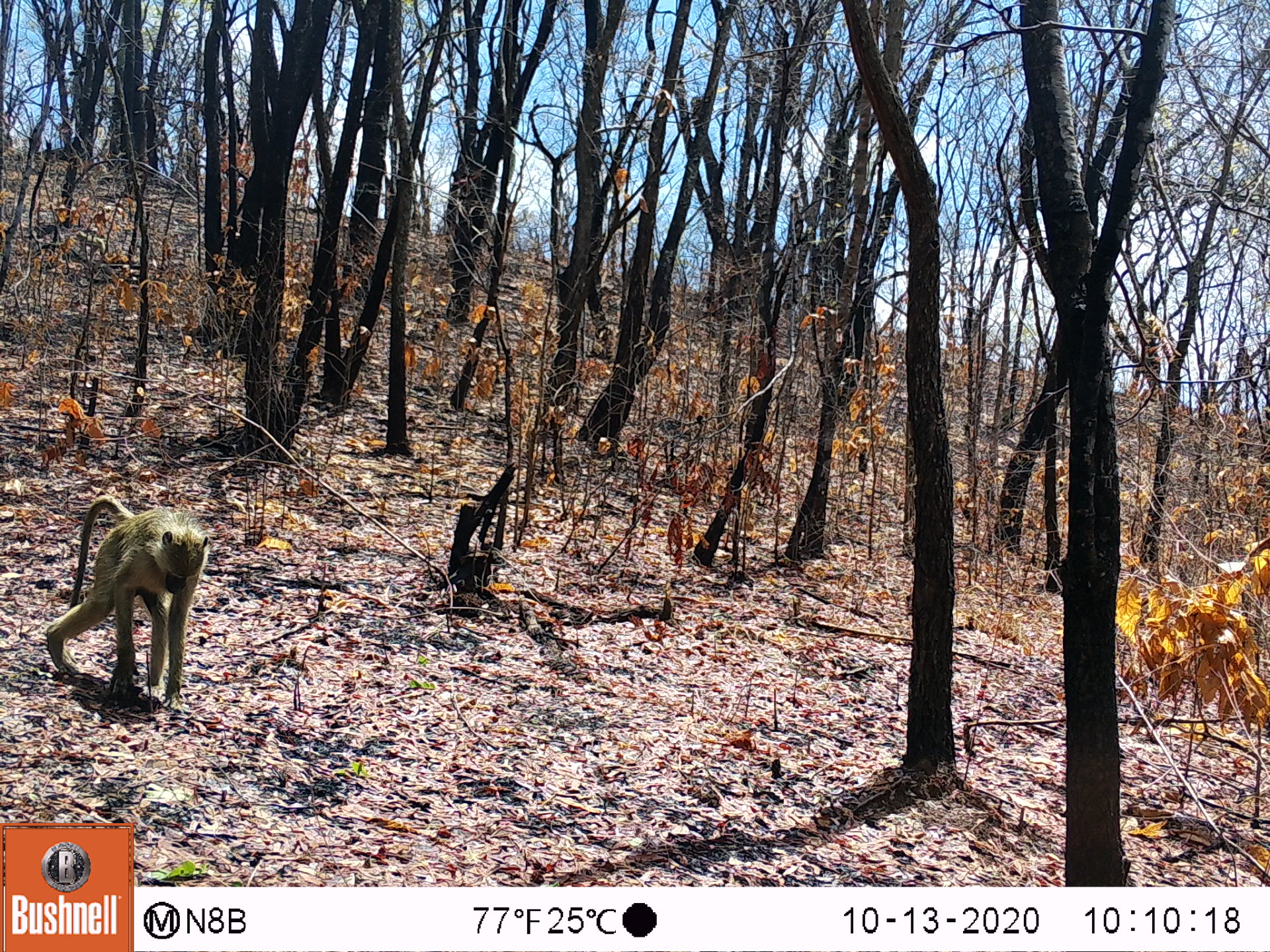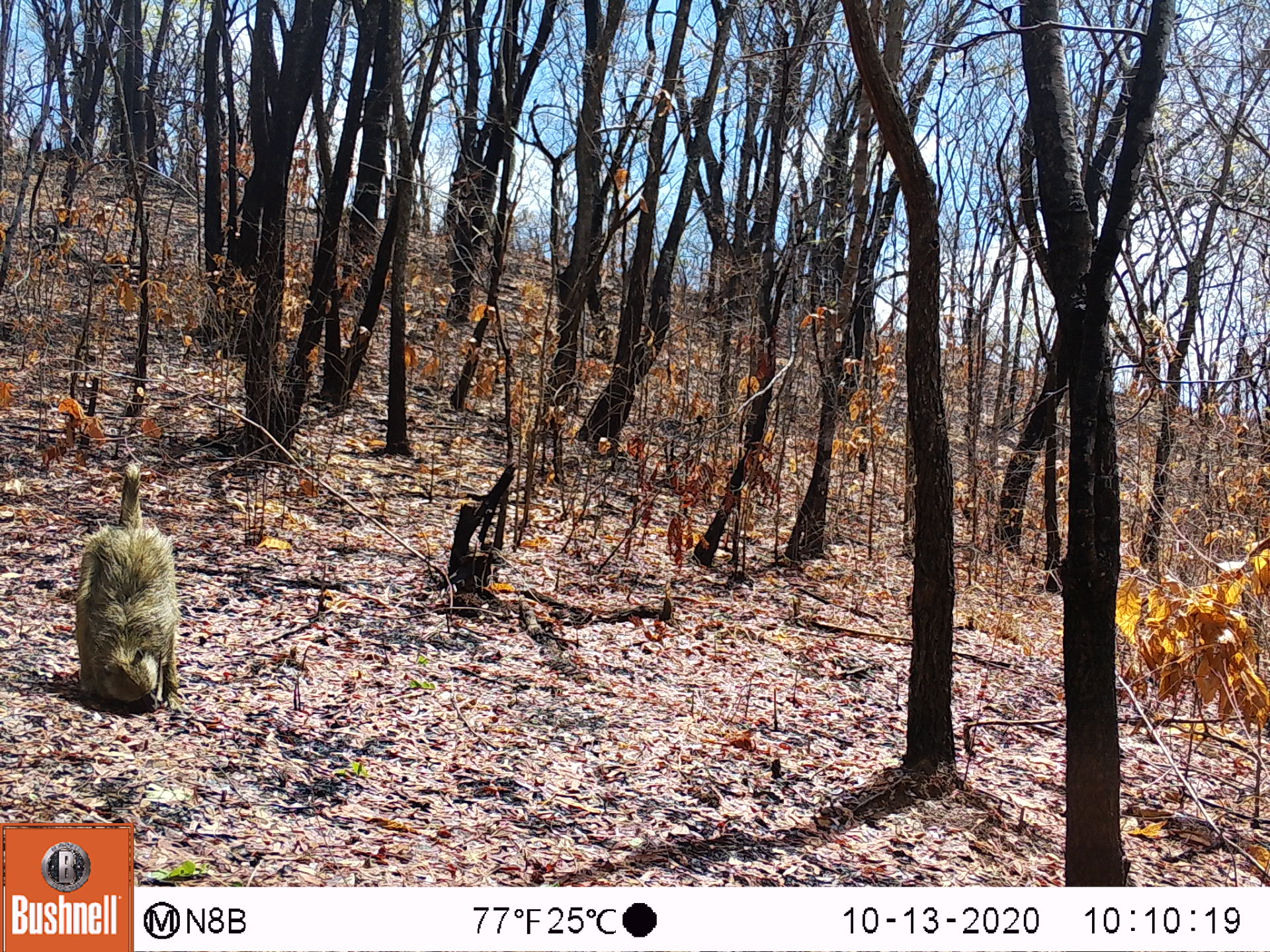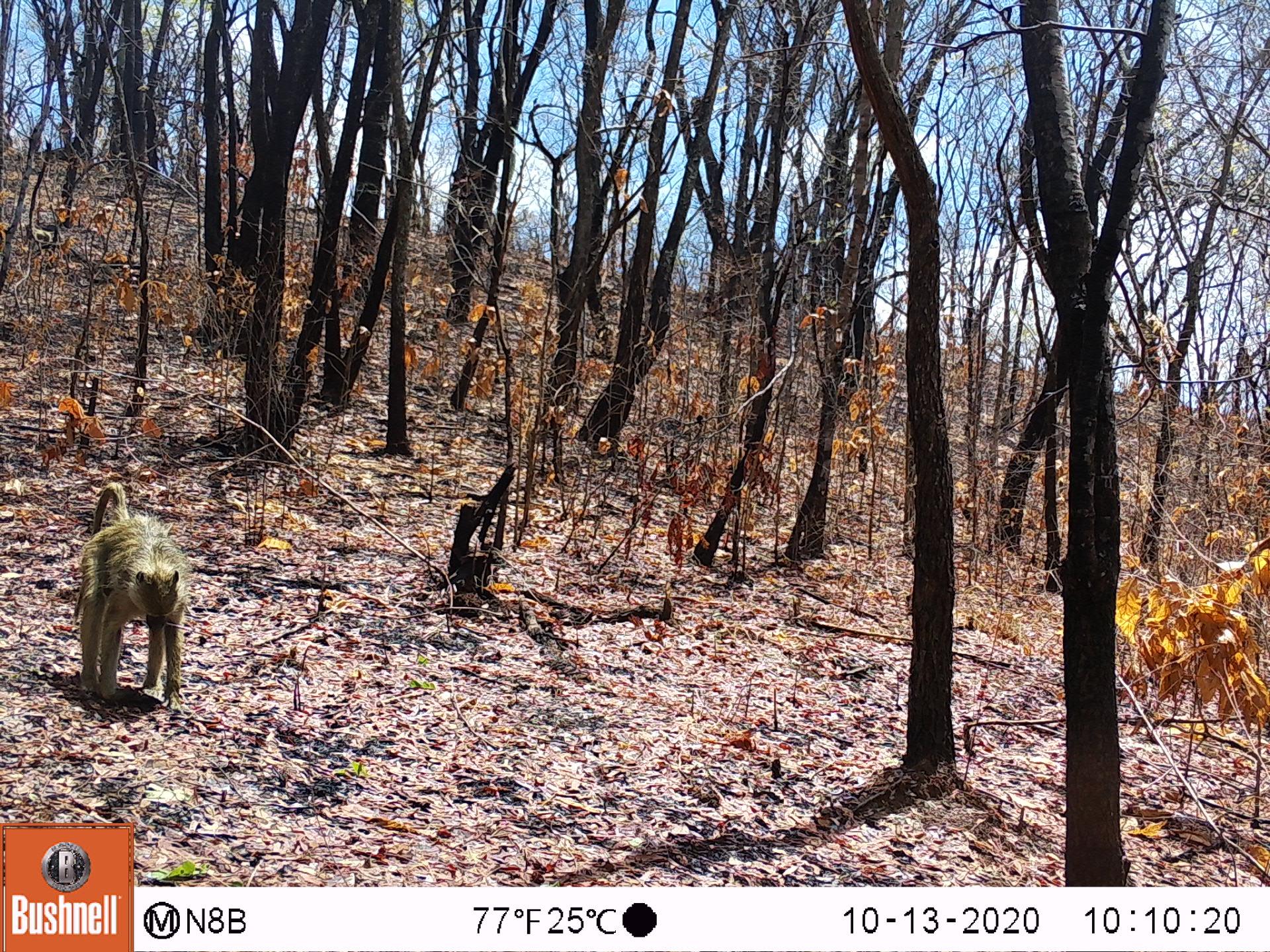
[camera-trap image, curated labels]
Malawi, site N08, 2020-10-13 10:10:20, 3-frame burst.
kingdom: Animalia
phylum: Chordata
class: Mammalia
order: Primates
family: Cercopithecidae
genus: Papio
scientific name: Papio cynocephalus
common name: yellow baboon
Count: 2.